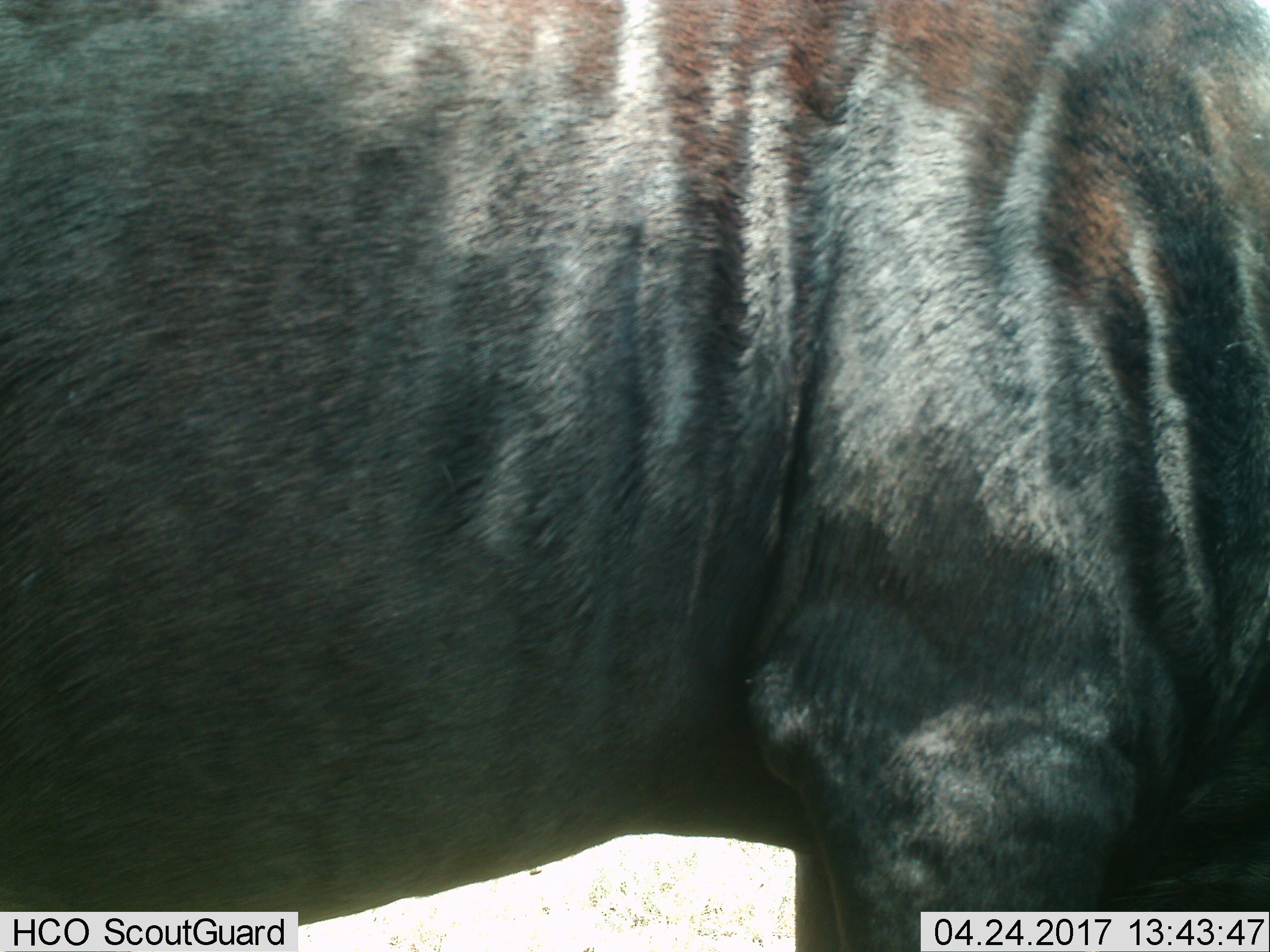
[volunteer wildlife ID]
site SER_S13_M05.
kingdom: Animalia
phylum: Chordata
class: Mammalia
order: Artiodactyla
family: Bovidae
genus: Connochaetes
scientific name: Connochaetes taurinus taurinus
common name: blue wildebeest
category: wildebeestblue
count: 1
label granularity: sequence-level